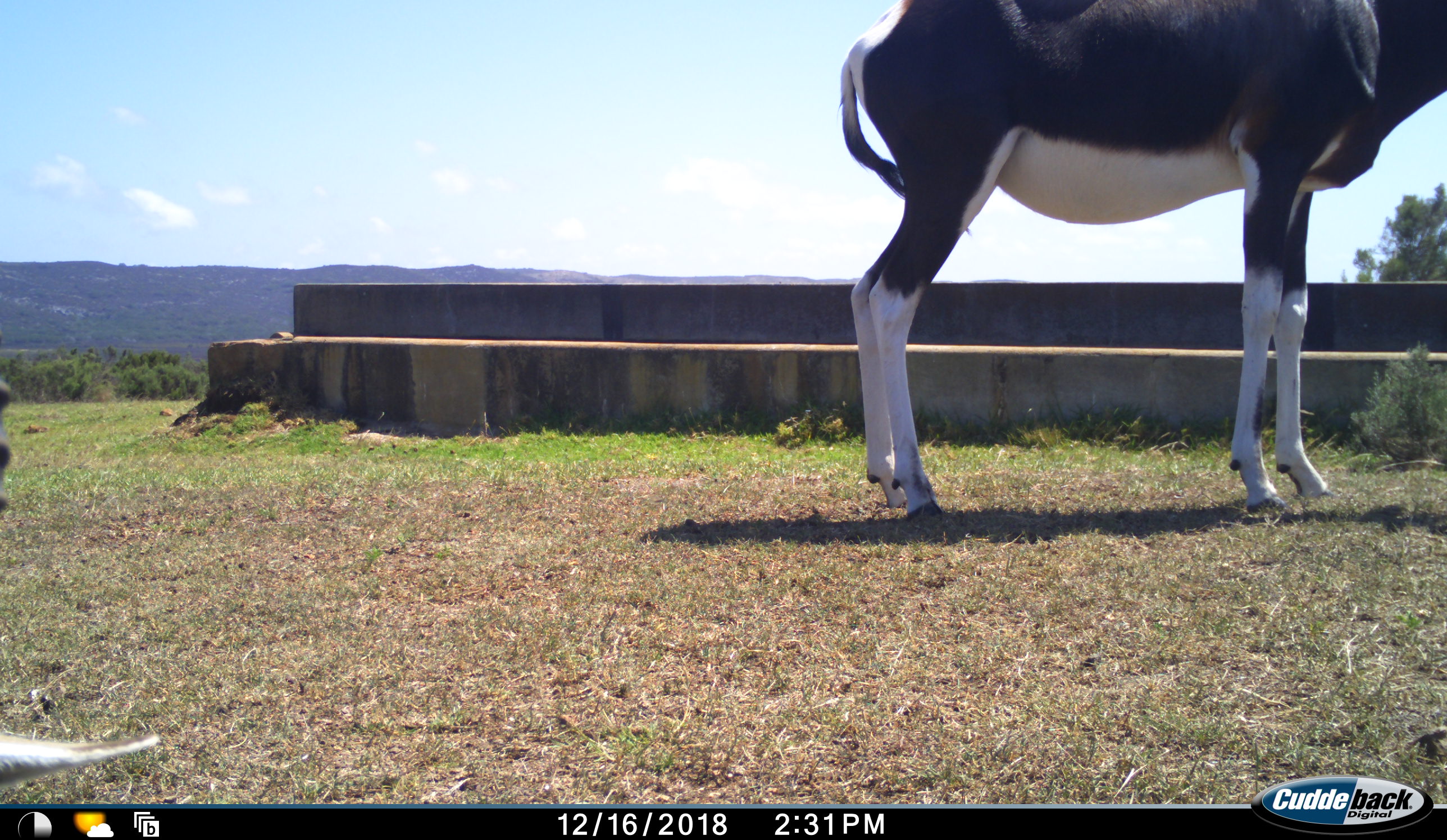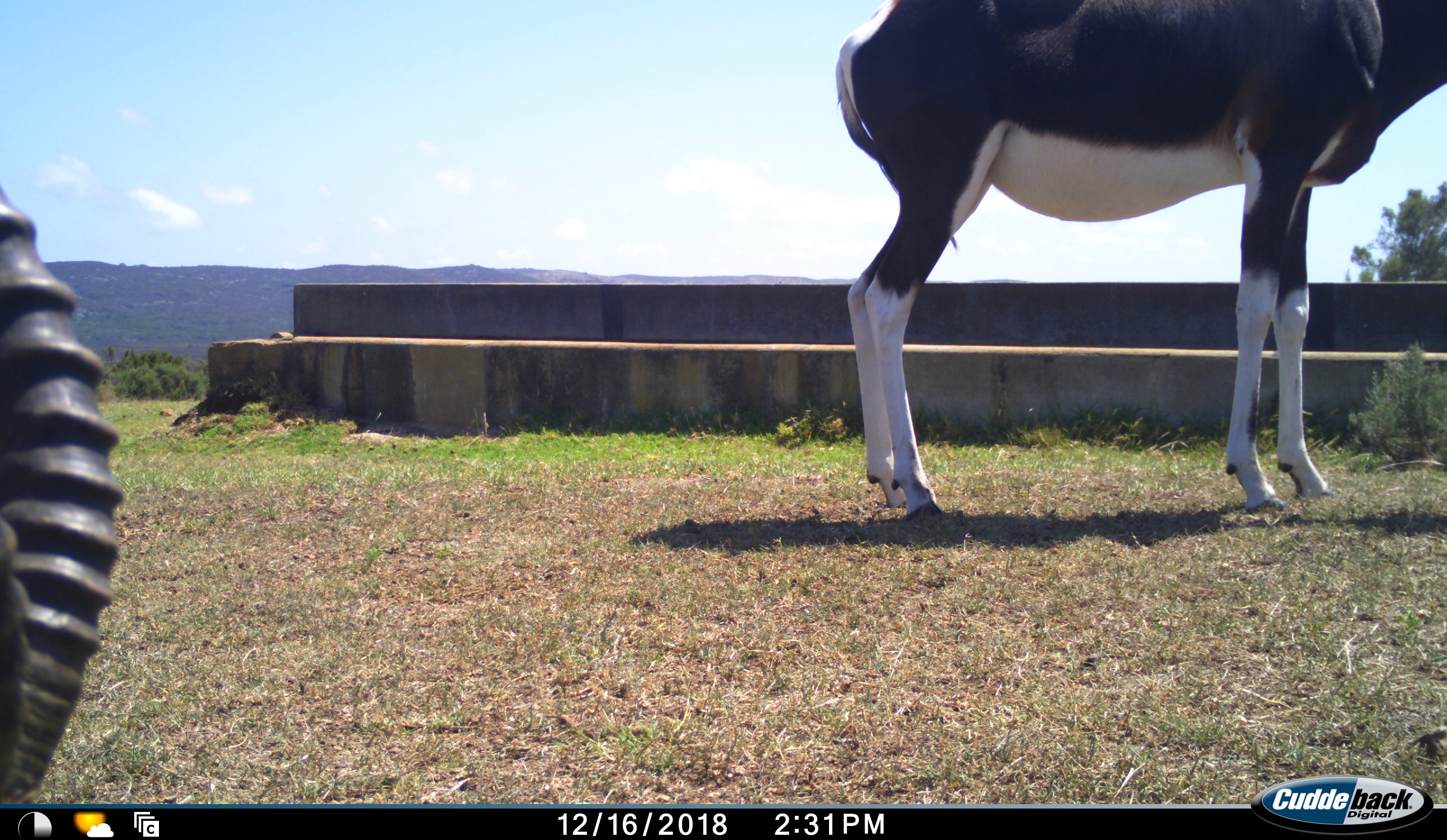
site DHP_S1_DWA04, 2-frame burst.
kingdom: Animalia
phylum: Chordata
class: Mammalia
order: Artiodactyla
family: Bovidae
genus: Damaliscus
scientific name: Damaliscus pygargus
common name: bontebok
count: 2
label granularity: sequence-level